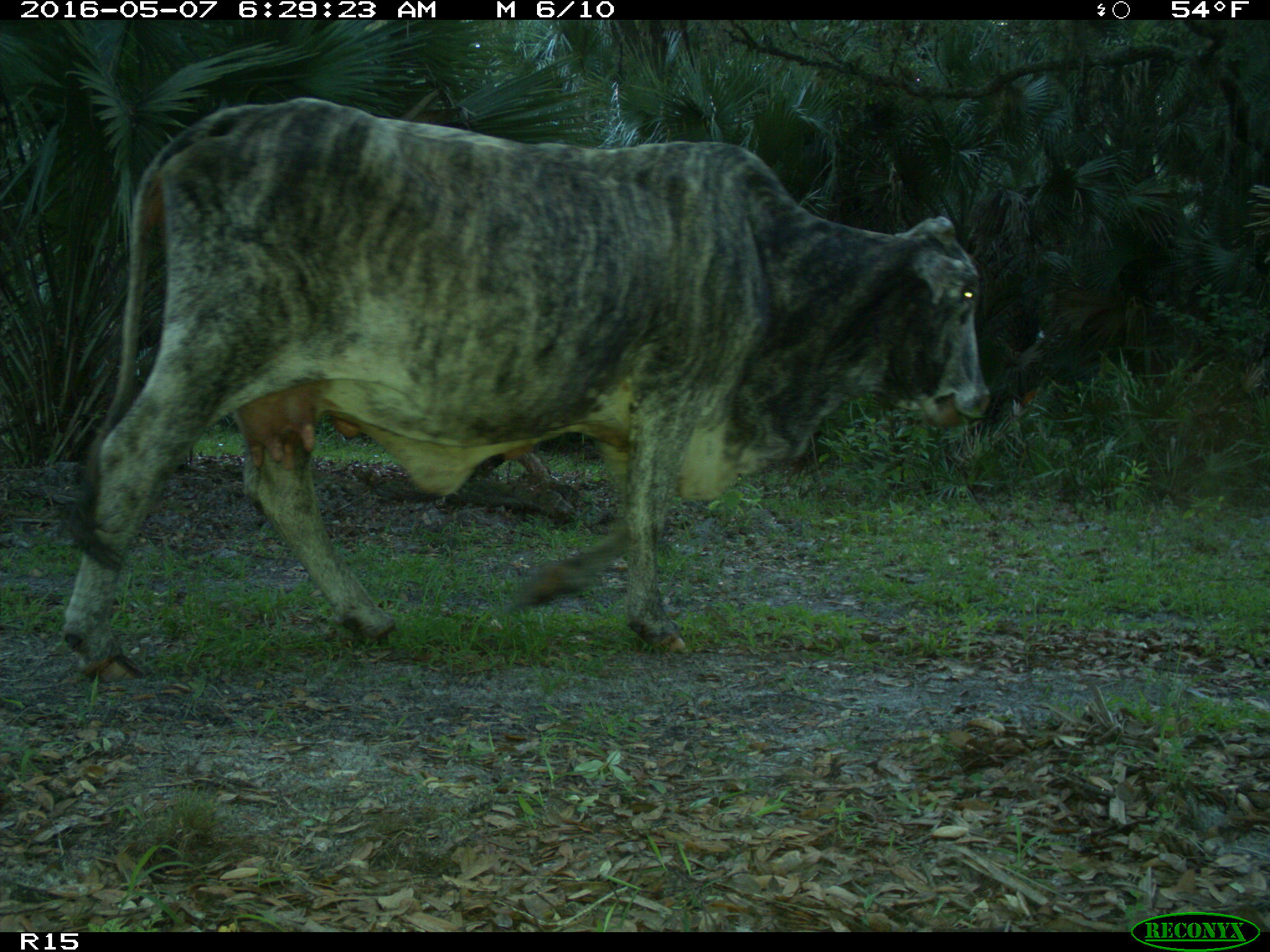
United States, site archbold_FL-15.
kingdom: Animalia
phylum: Chordata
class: Mammalia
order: Artiodactyla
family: Bovidae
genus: Bos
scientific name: Bos taurus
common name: domestic cow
Bos taurus (domestic cow).